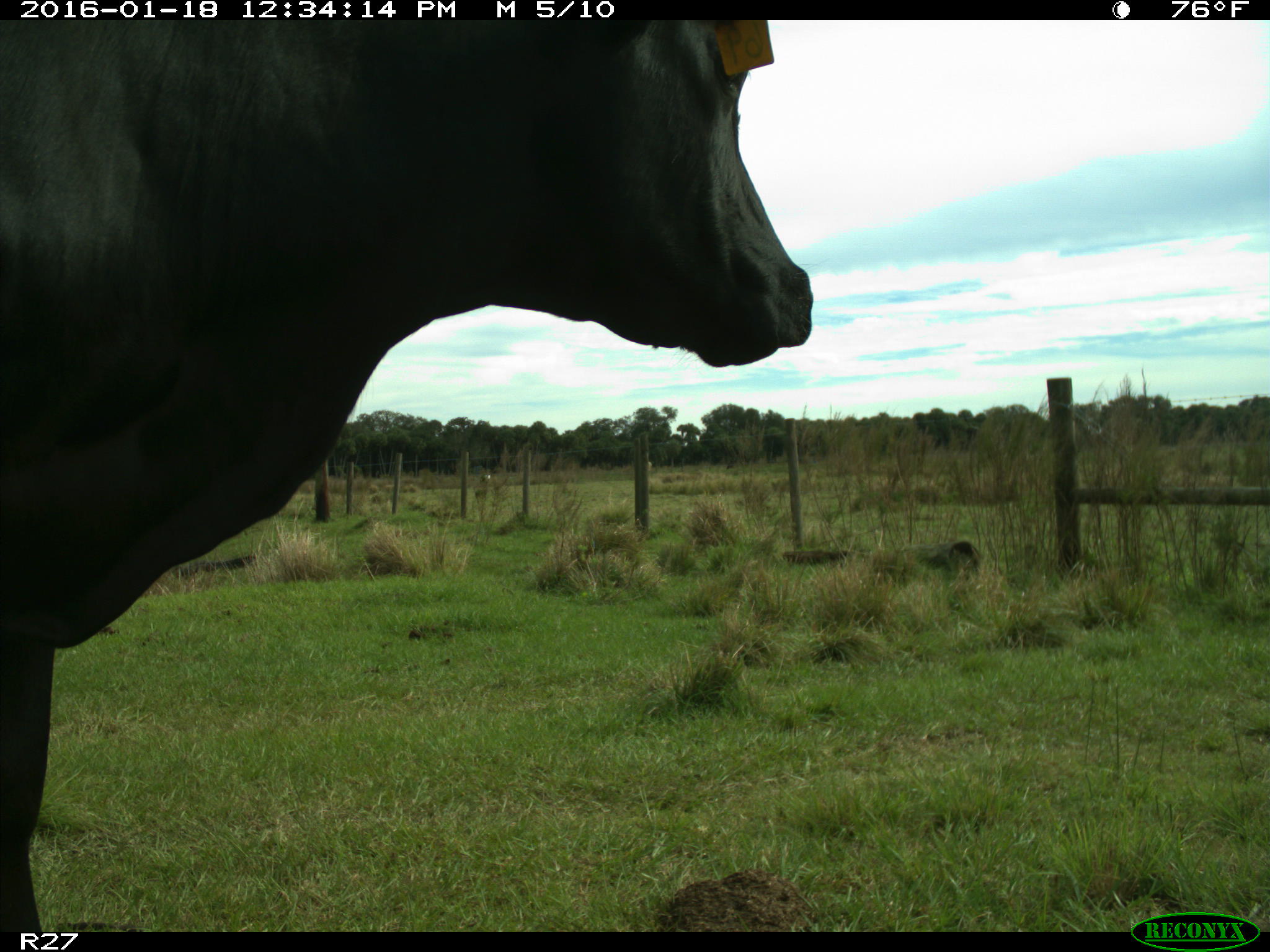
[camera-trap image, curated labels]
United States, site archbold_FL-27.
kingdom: Animalia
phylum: Chordata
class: Mammalia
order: Artiodactyla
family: Bovidae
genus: Bos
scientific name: Bos taurus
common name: domestic cow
Bos taurus (domestic cow).